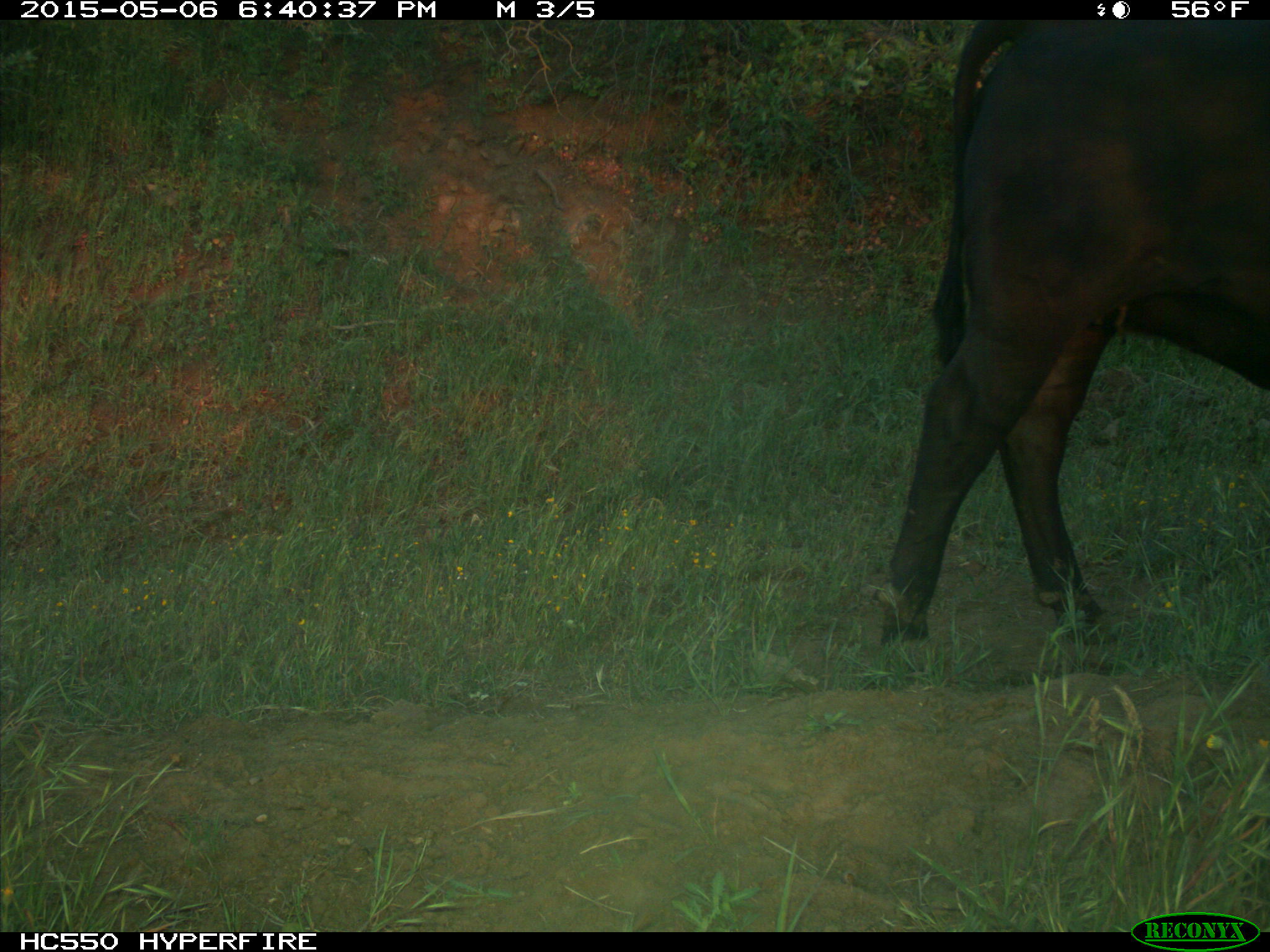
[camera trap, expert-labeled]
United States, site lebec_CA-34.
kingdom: Animalia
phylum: Chordata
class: Mammalia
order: Artiodactyla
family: Bovidae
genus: Bos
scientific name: Bos taurus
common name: domestic cow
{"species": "Bos taurus (domestic cow)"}